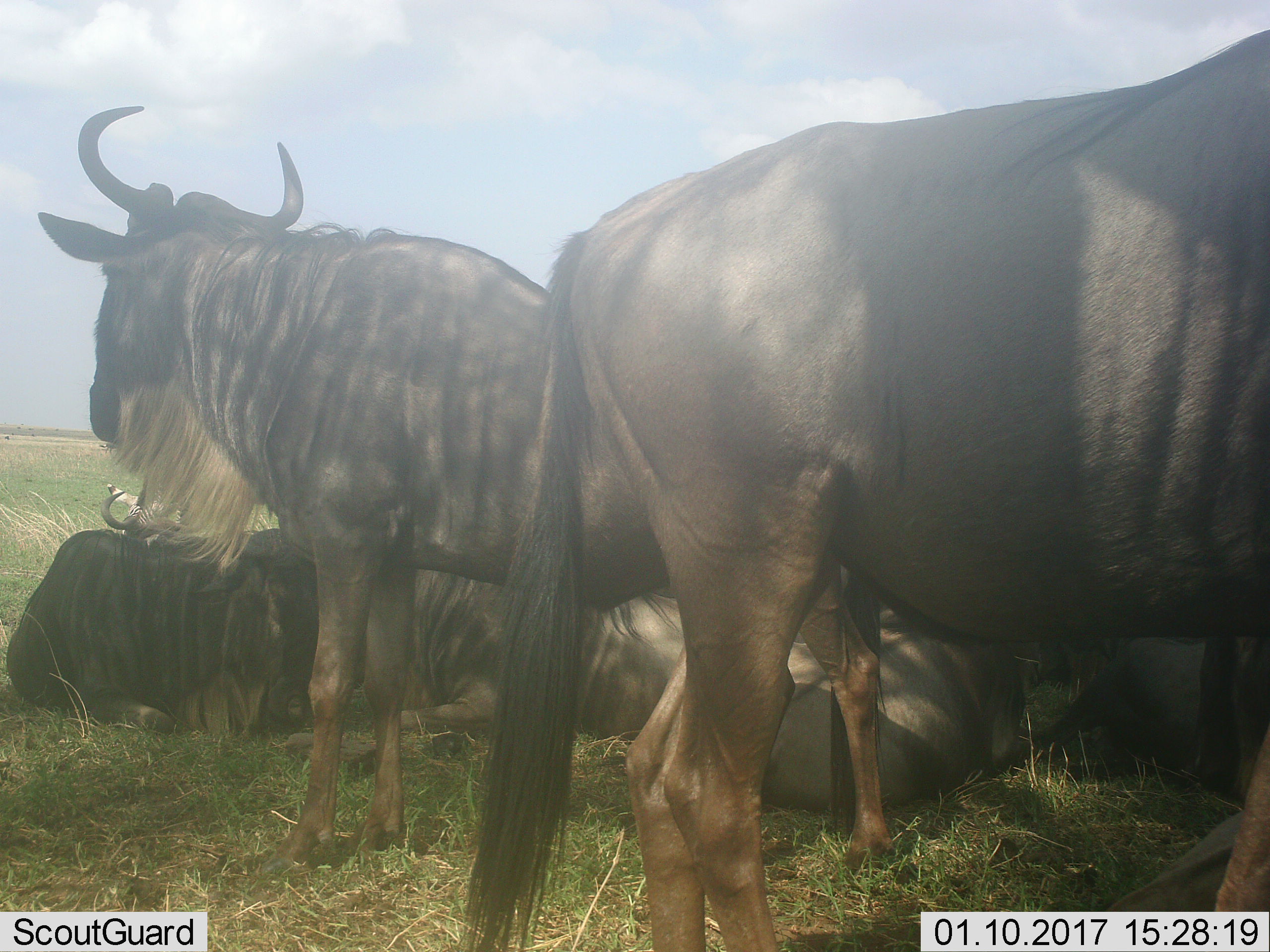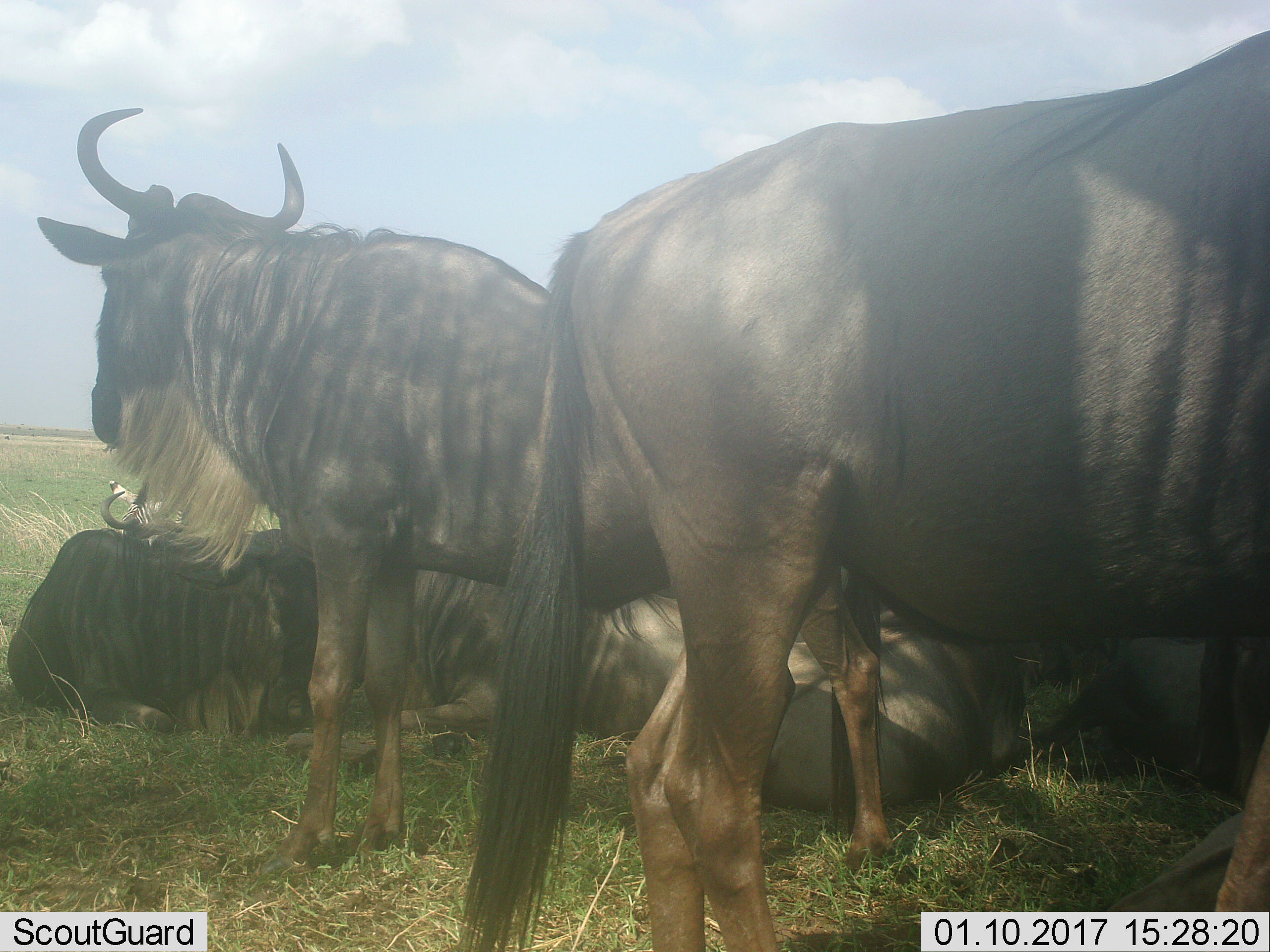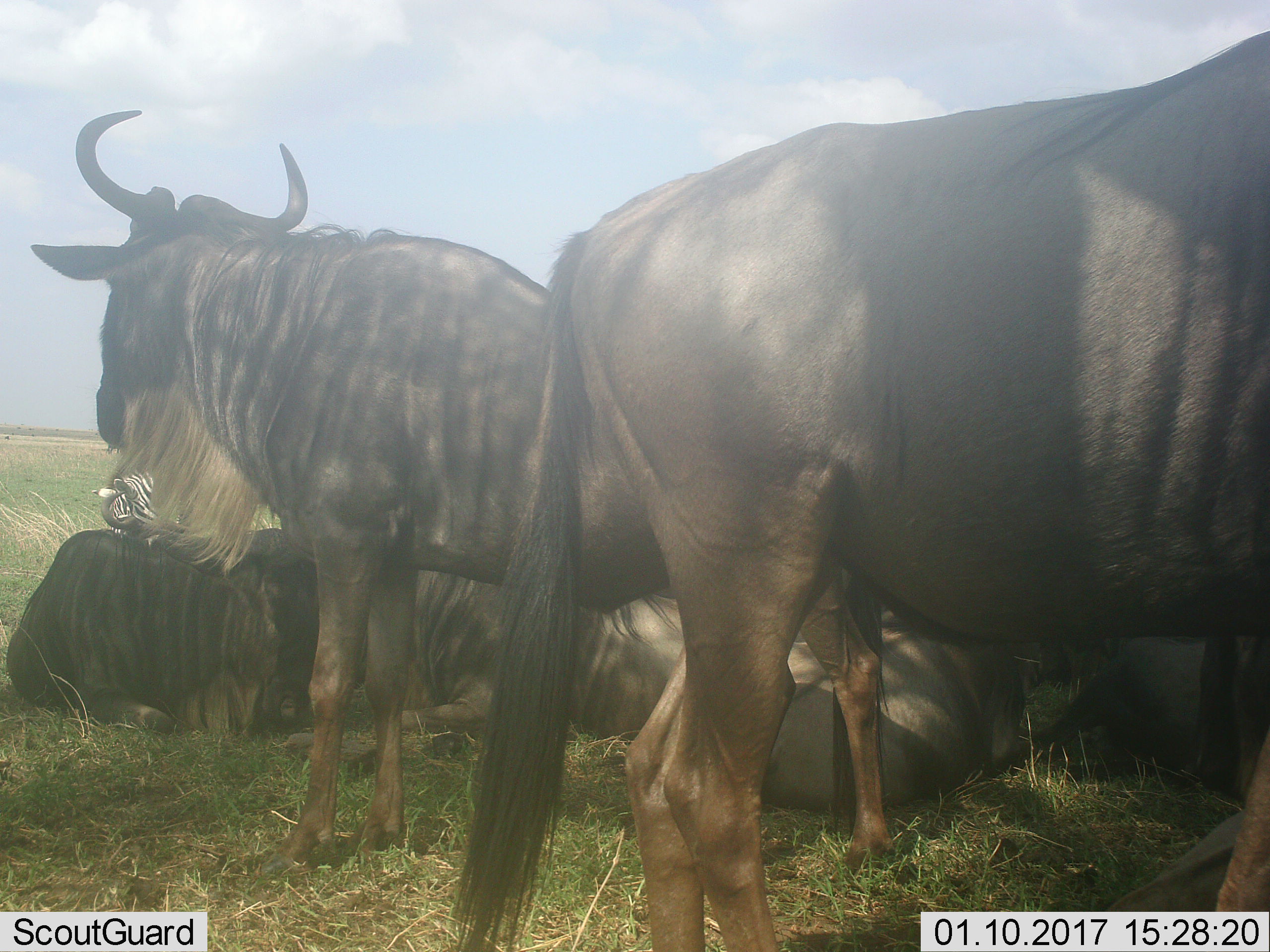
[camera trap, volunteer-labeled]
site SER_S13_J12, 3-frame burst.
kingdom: Animalia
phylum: Chordata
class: Mammalia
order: Artiodactyla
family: Bovidae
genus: Connochaetes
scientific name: Connochaetes taurinus taurinus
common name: blue wildebeest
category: wildebeestblue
Wildebeestblue (blue wildebeest) (Connochaetes taurinus taurinus), count 5. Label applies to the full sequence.